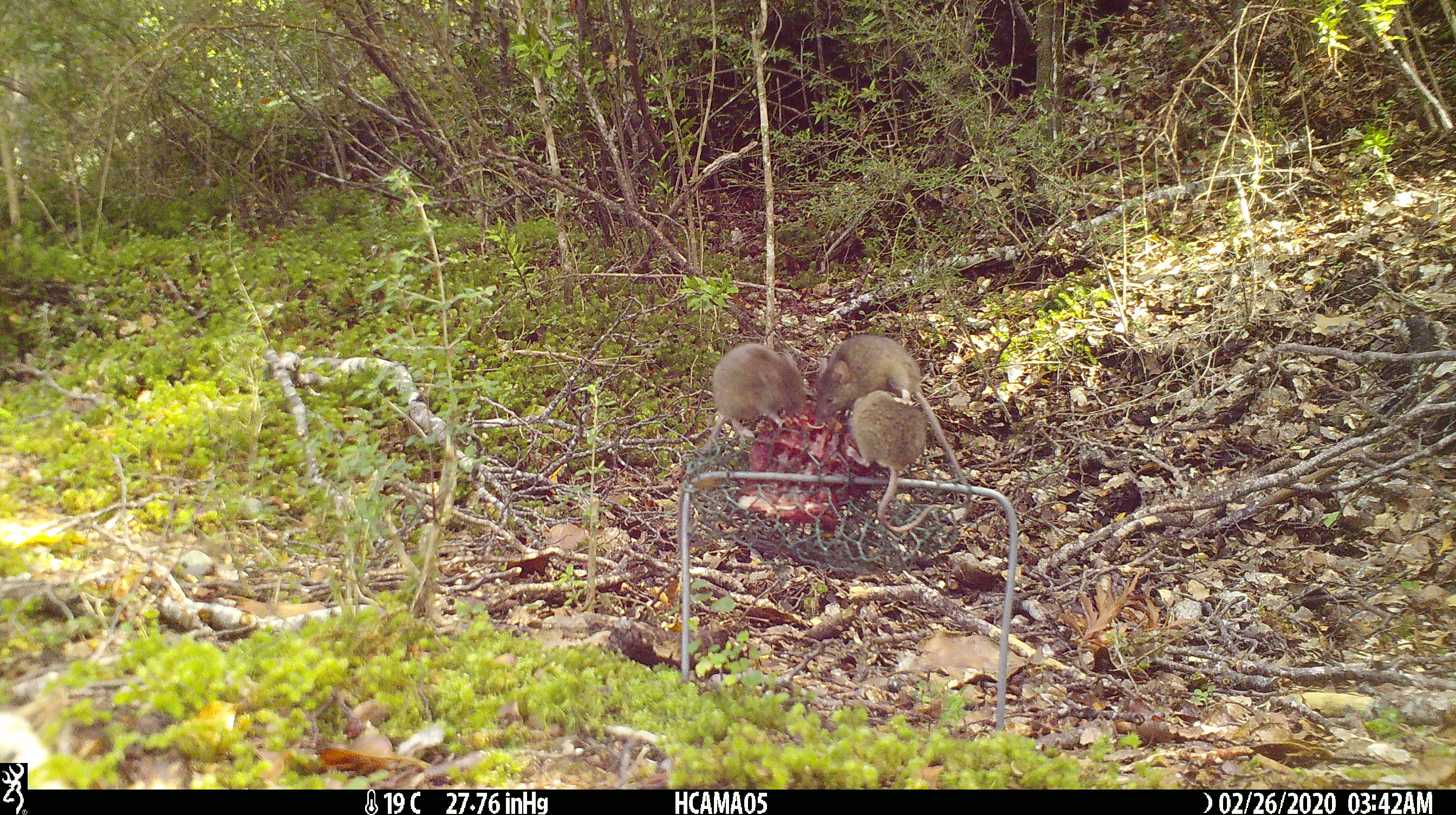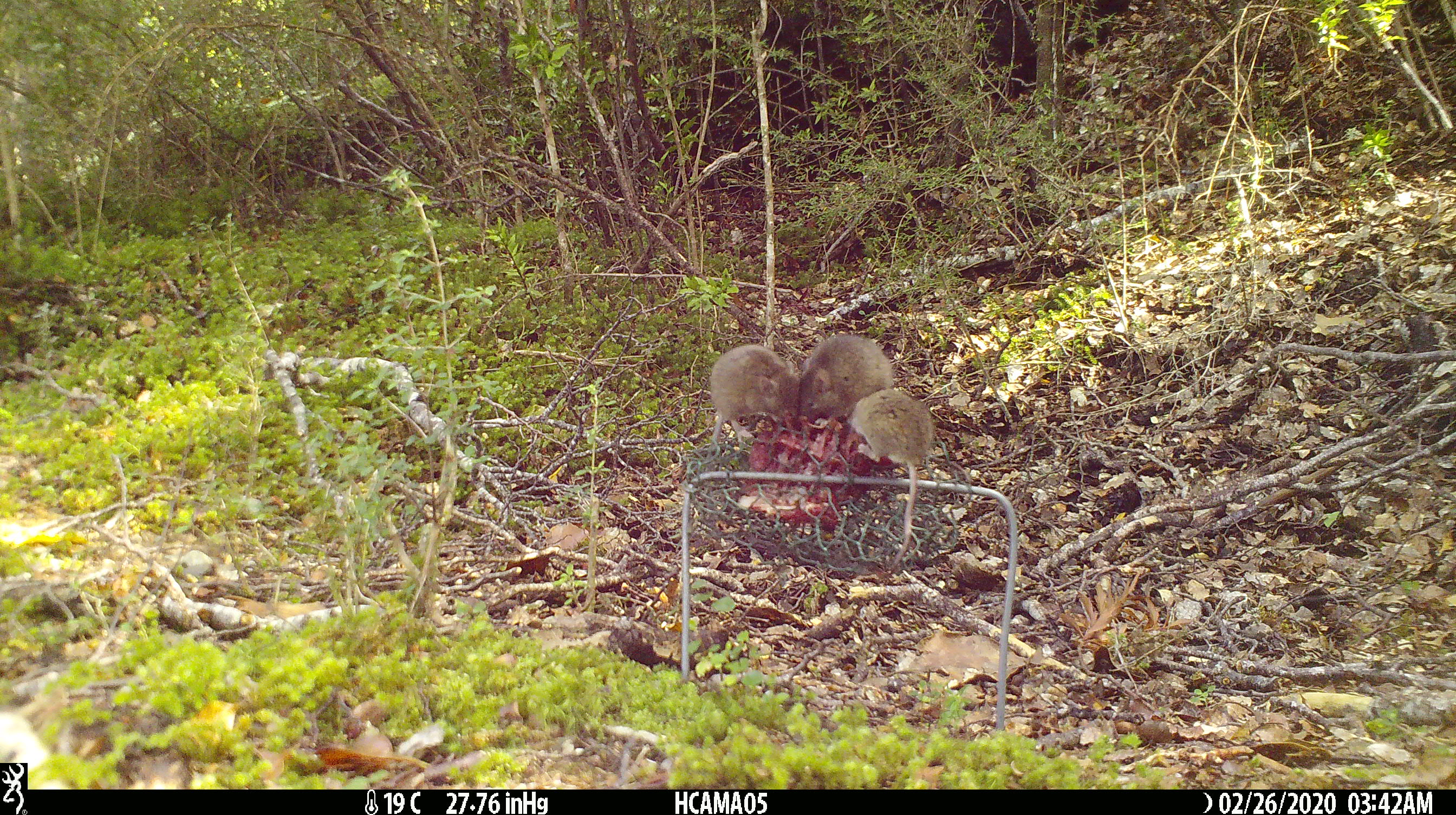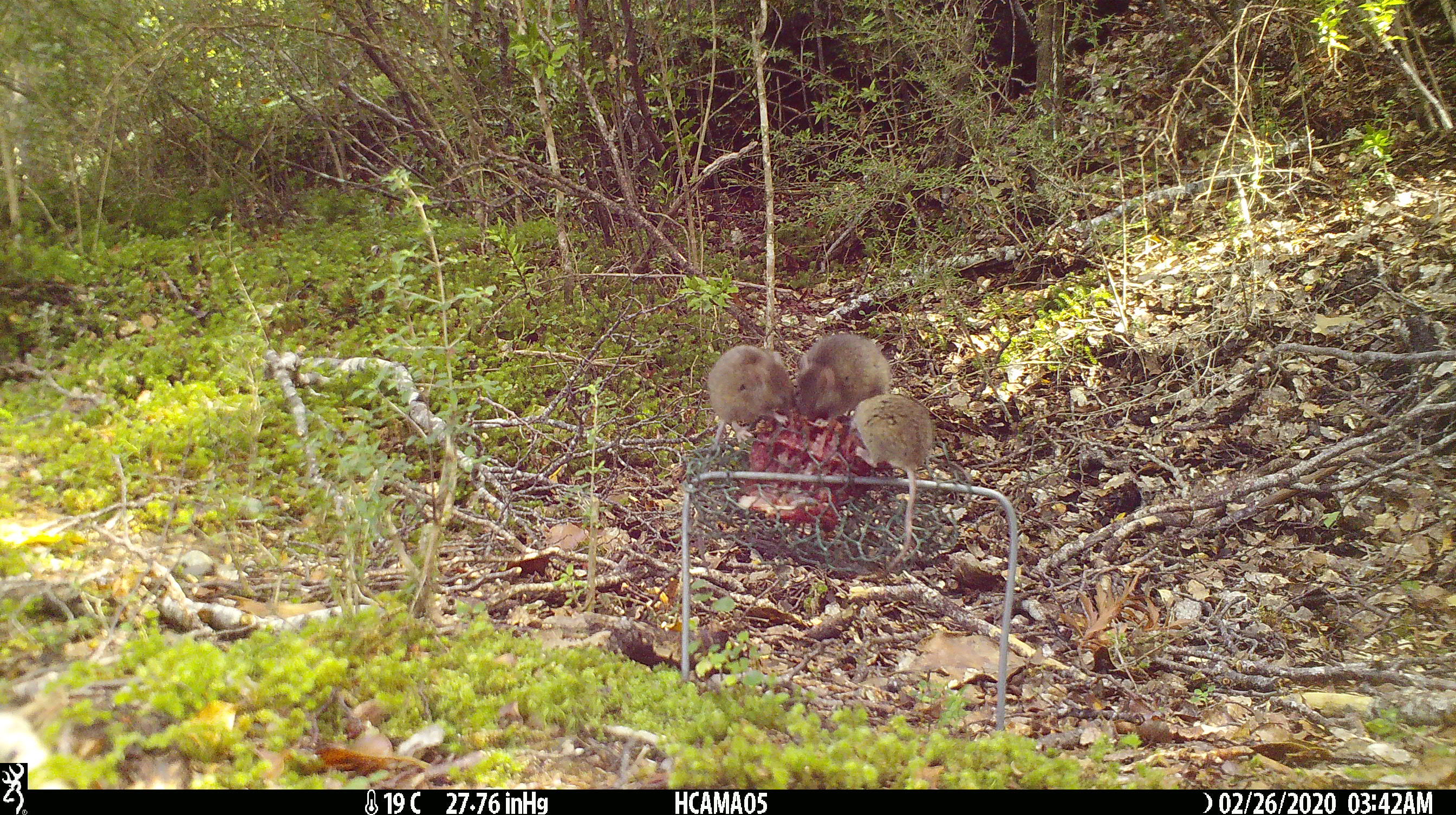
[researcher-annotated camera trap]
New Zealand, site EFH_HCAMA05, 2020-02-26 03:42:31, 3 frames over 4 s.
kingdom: Animalia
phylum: Chordata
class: Mammalia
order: Rodentia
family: Muridae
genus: Mus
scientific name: Mus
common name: mouse